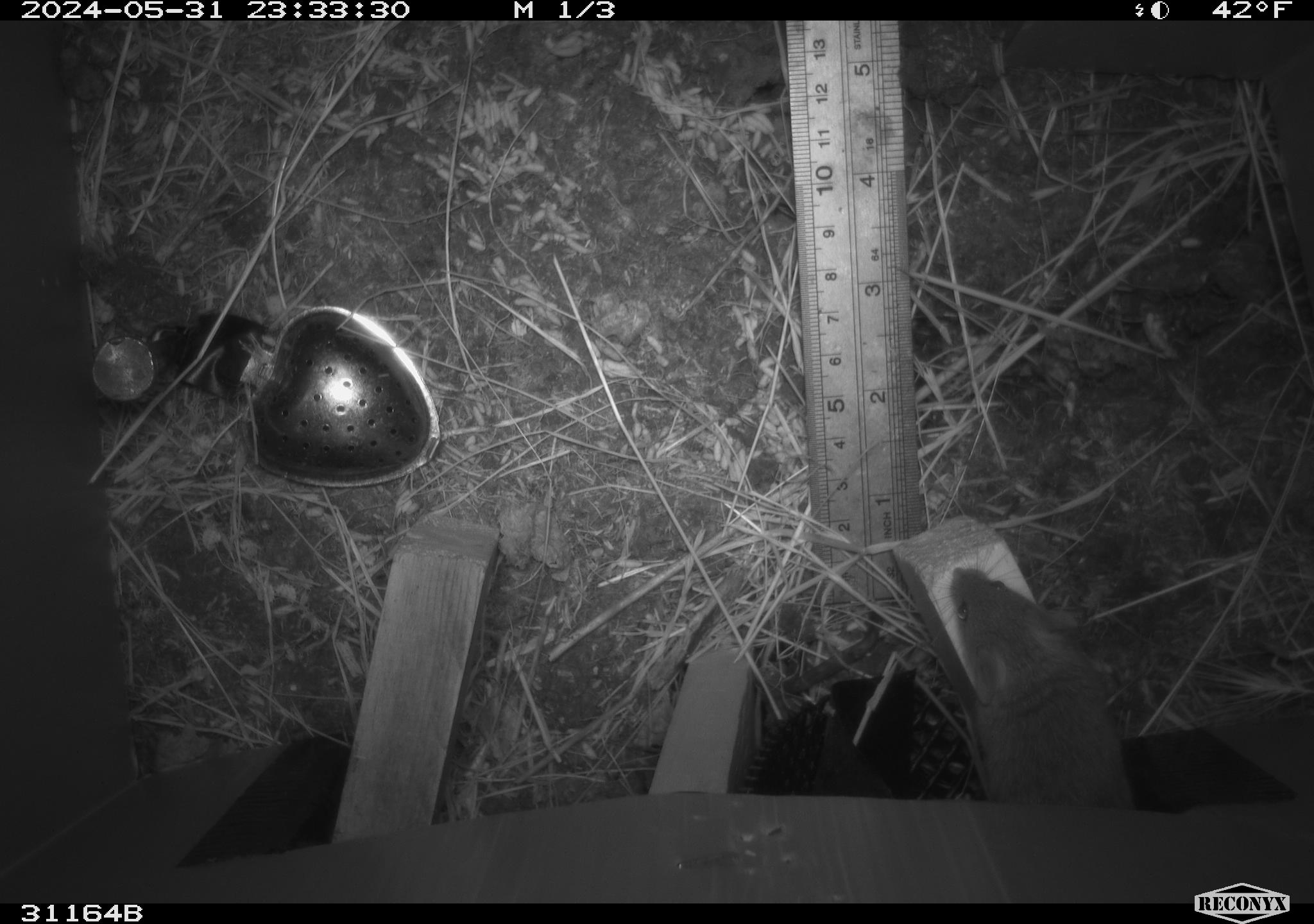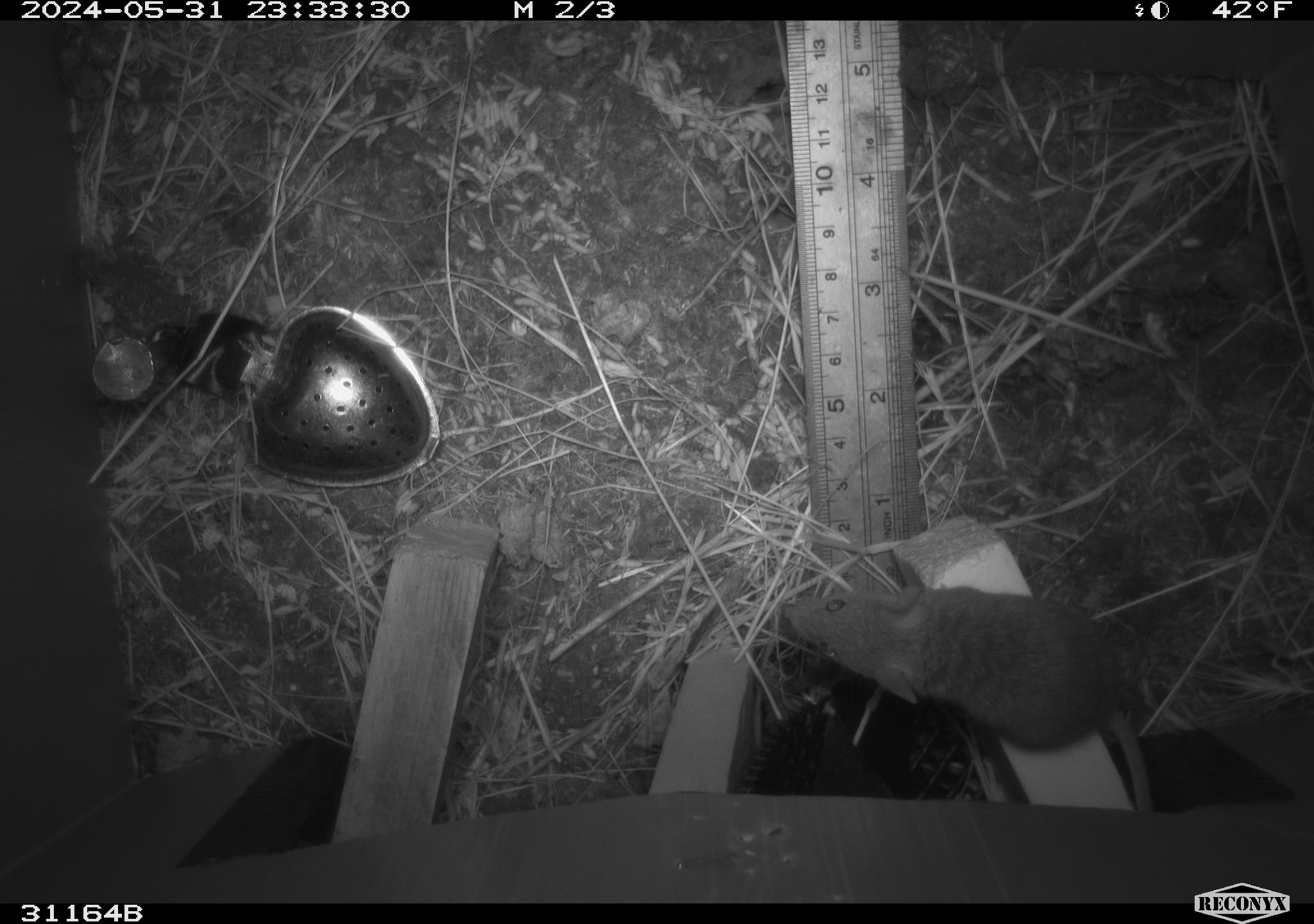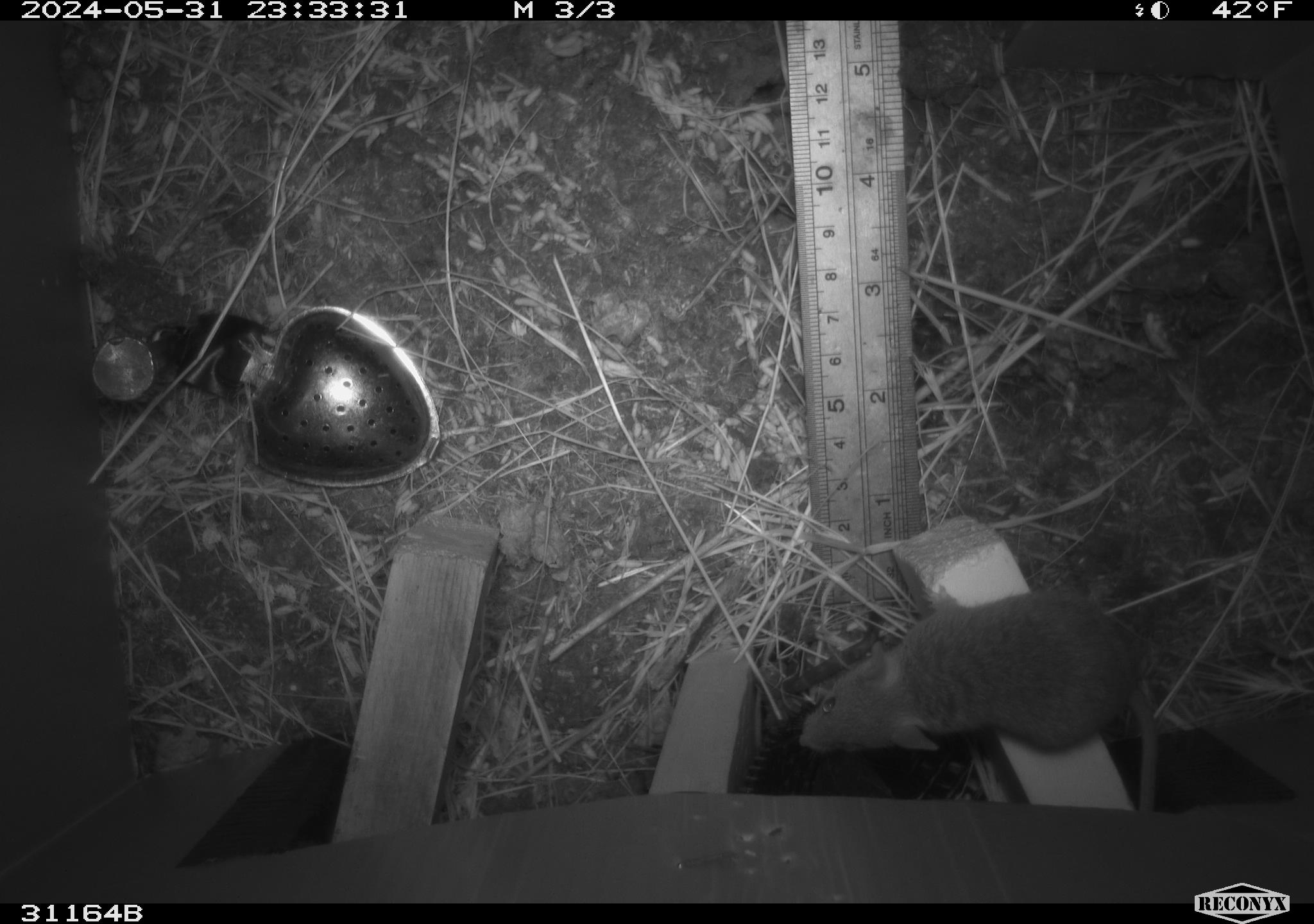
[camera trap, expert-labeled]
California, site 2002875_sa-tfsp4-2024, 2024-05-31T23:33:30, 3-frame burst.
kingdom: Animalia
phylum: Chordata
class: Mammalia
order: Rodentia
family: Muridae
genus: Mus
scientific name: Mus musculus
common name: house mouse